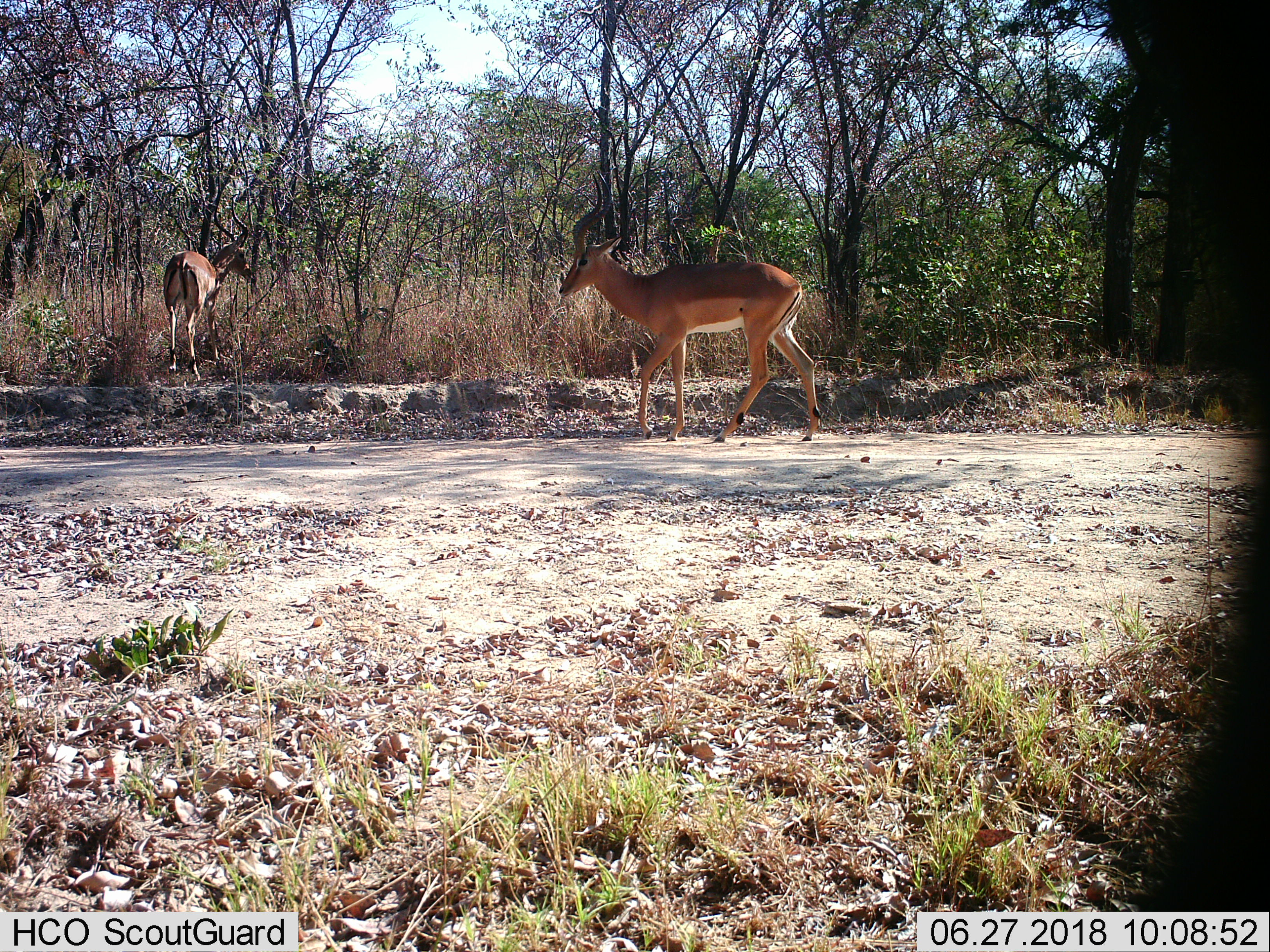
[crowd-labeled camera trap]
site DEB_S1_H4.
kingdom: Animalia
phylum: Chordata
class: Mammalia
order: Artiodactyla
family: Bovidae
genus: Aepyceros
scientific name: Aepyceros melampus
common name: impala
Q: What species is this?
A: Impala (Aepyceros melampus).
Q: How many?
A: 2.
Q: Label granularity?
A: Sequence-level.